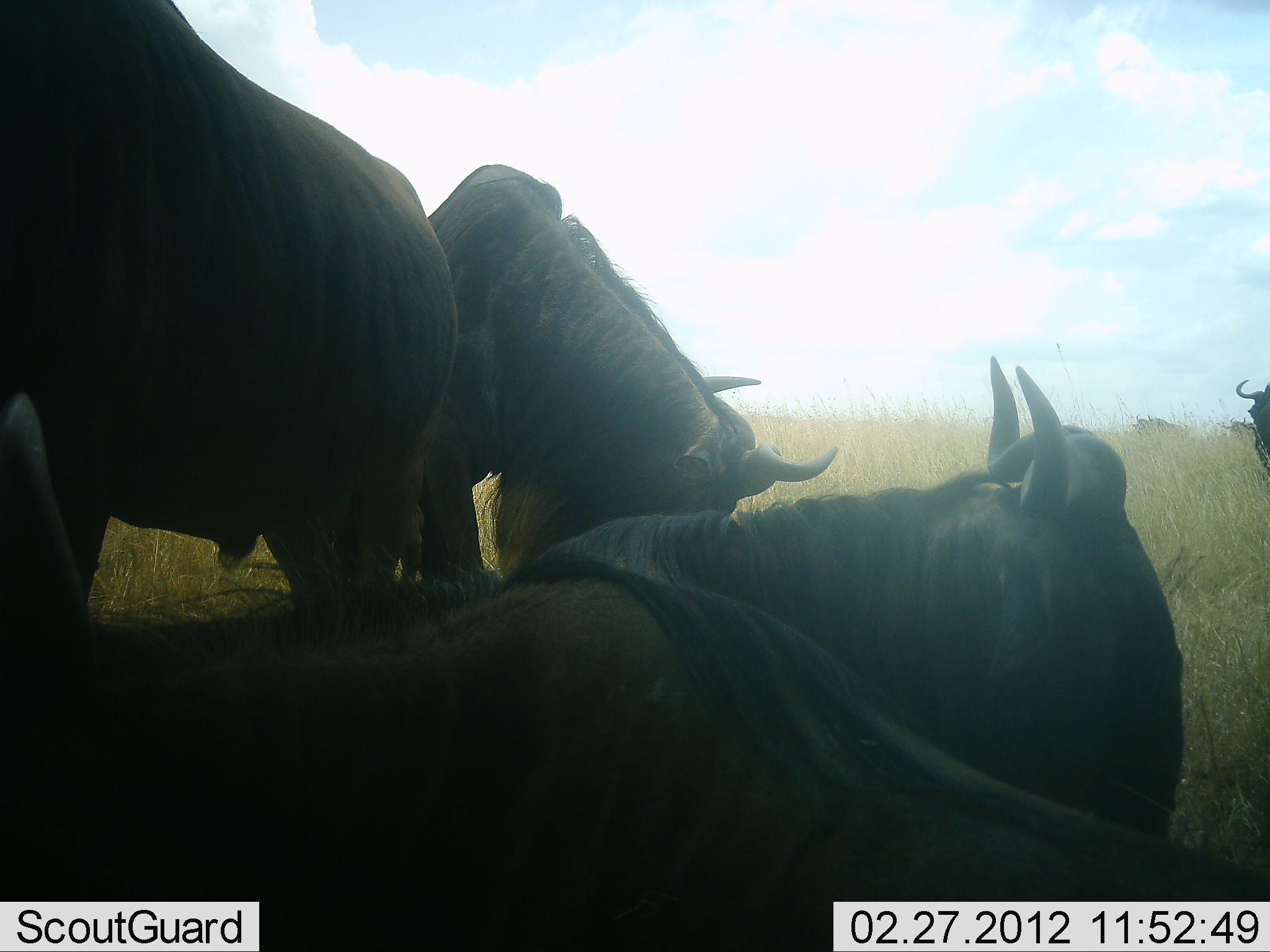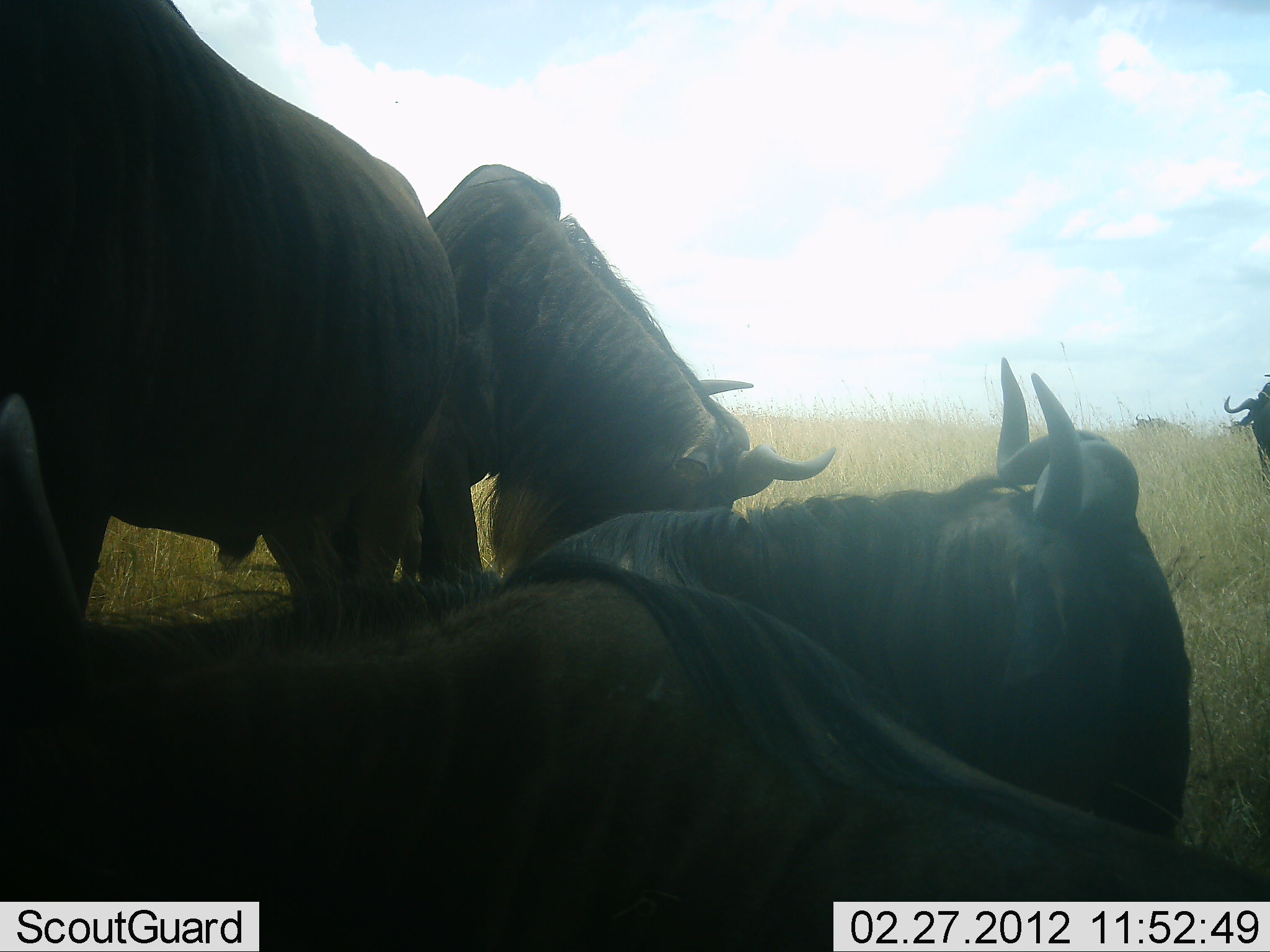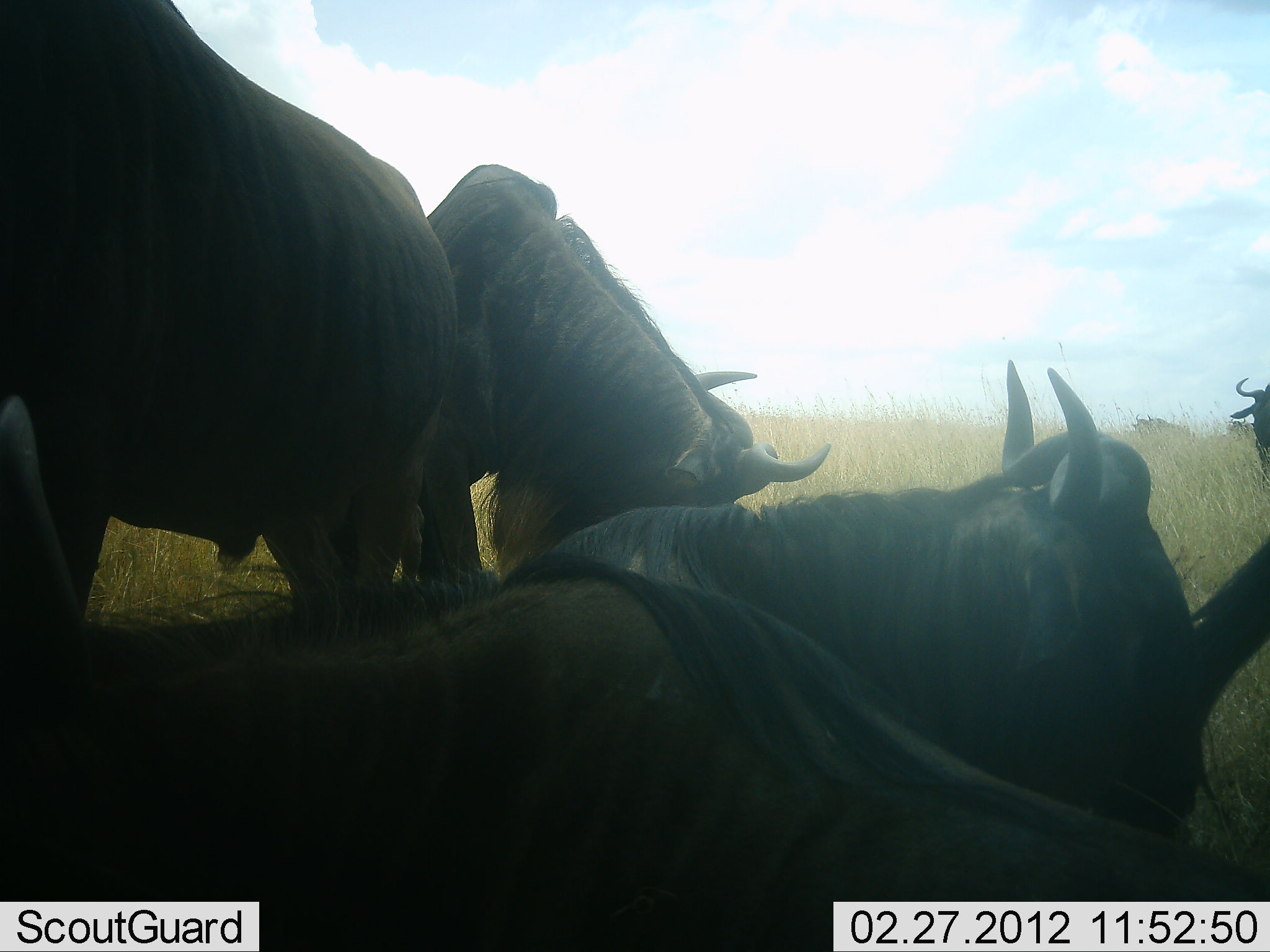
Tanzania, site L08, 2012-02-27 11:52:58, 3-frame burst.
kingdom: Animalia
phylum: Chordata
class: Mammalia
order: Artiodactyla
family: Bovidae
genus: Connochaetes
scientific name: Connochaetes taurinus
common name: blue wildebeest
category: wildebeest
Wildebeest (blue wildebeest) (Connochaetes taurinus), count 4. Behavior (volunteer vote fractions): standing 71%, resting 100%, moving 5%, interacting 0%. Young present (vote fraction): 0%. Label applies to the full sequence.